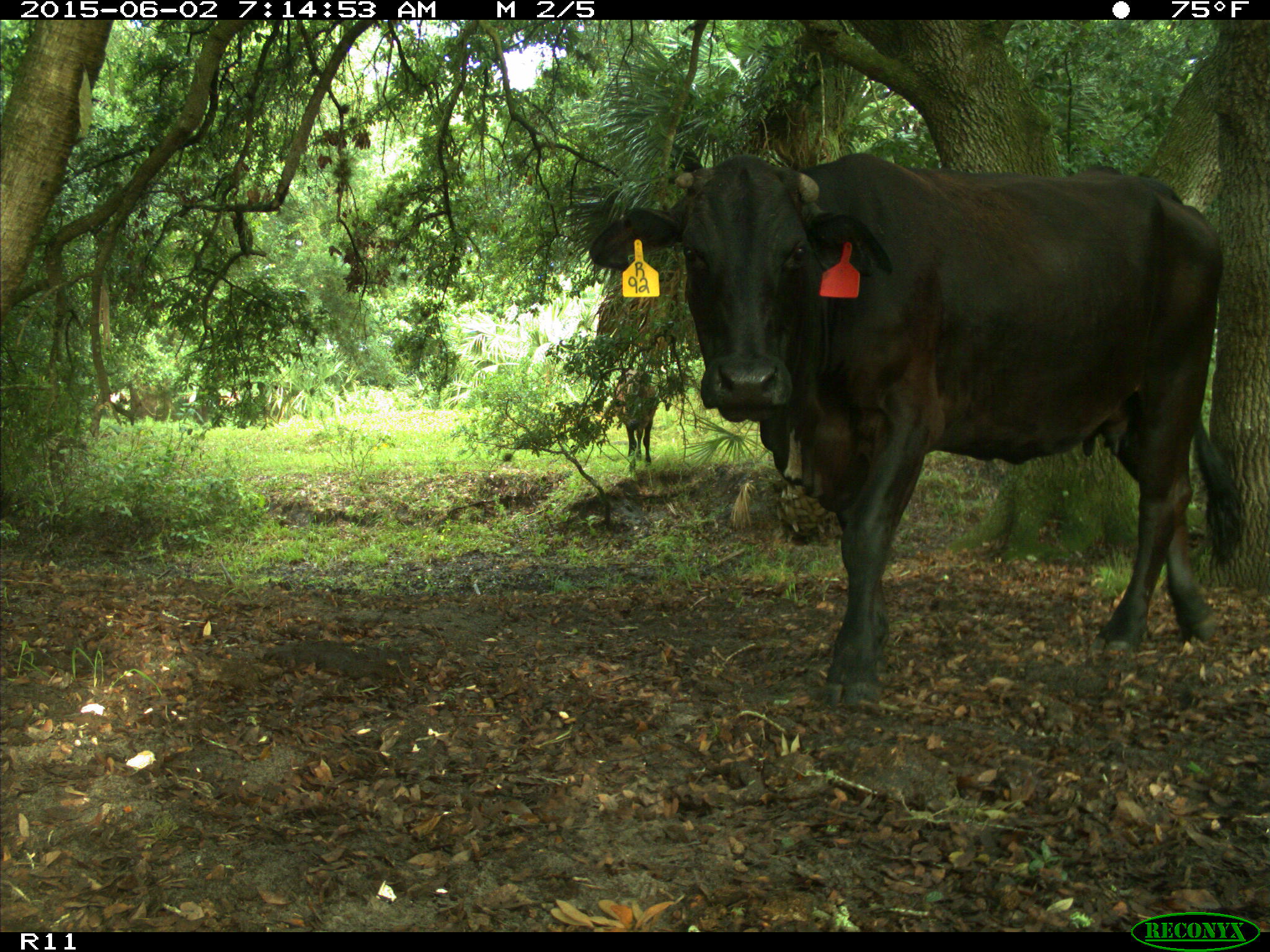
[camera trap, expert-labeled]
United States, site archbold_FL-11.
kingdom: Animalia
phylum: Chordata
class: Mammalia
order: Artiodactyla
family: Bovidae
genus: Bos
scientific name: Bos taurus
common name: domestic cow